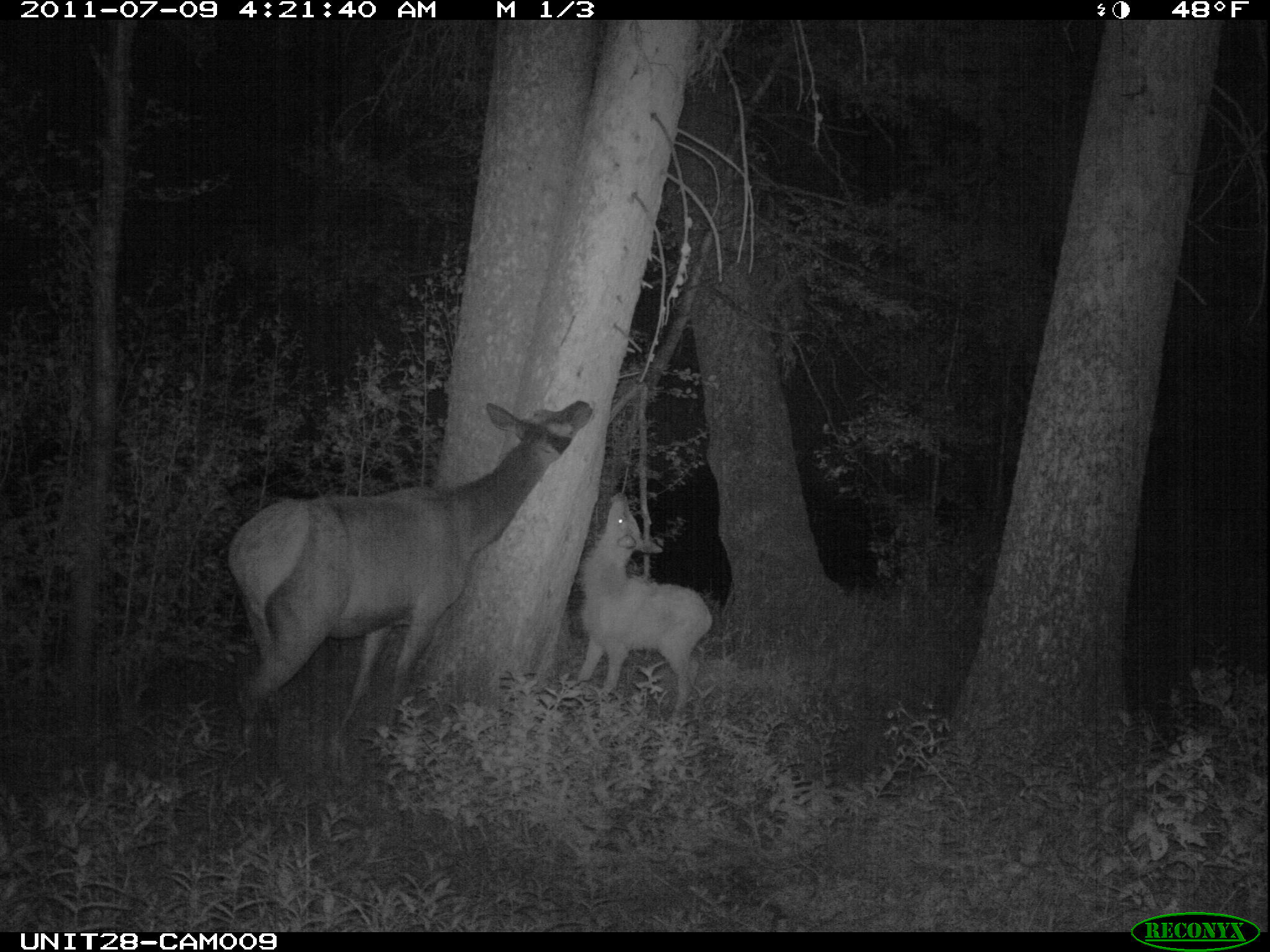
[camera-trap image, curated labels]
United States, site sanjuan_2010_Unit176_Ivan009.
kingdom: Animalia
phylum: Chordata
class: Mammalia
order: Artiodactyla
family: Cervidae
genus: Cervus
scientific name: Cervus elaphus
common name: red deer